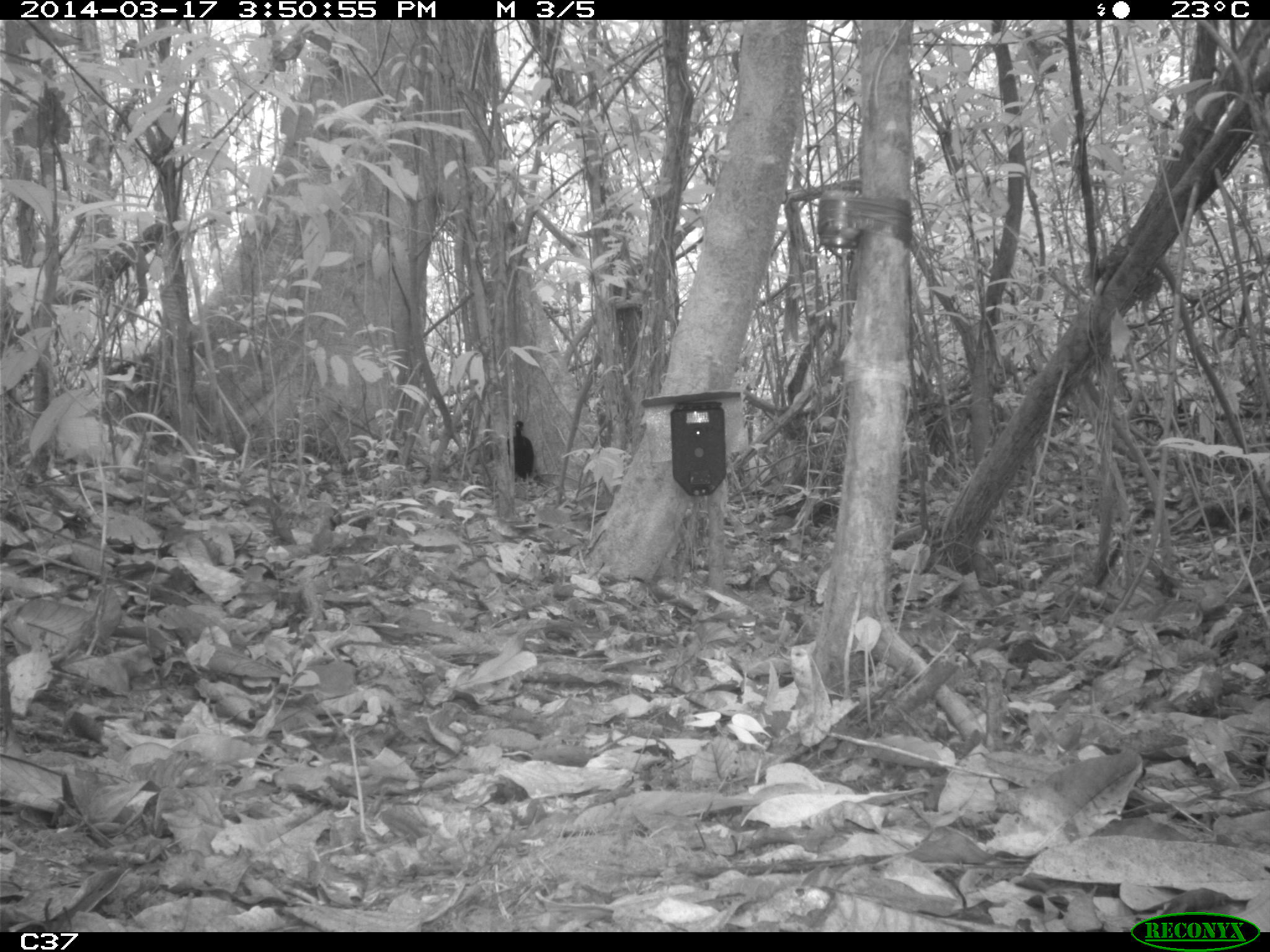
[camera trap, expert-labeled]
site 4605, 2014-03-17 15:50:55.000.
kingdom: Animalia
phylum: Chordata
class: Aves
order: Gruiformes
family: Psophiidae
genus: Psophia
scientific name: Psophia crepitans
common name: gray-winged trumpeter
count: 4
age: adult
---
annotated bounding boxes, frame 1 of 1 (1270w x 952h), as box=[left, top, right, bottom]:
psophia crepitans: box=[505, 419, 535, 483]